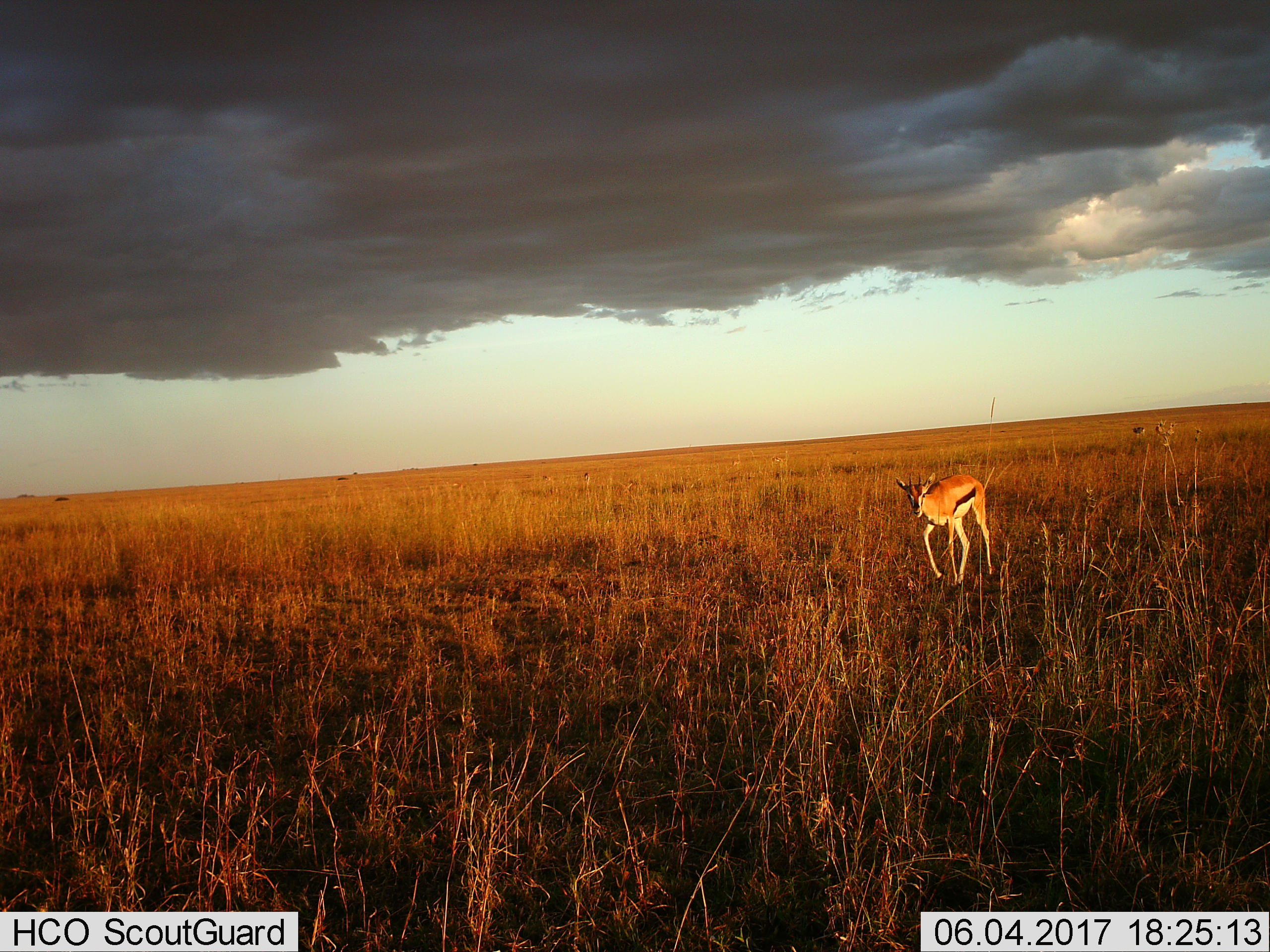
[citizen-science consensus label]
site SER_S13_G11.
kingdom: Animalia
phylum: Chordata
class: Mammalia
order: Artiodactyla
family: Bovidae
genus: Eudorcas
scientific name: Eudorcas thomsonii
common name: thomson's gazelle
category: gazellethomsons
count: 1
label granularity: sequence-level